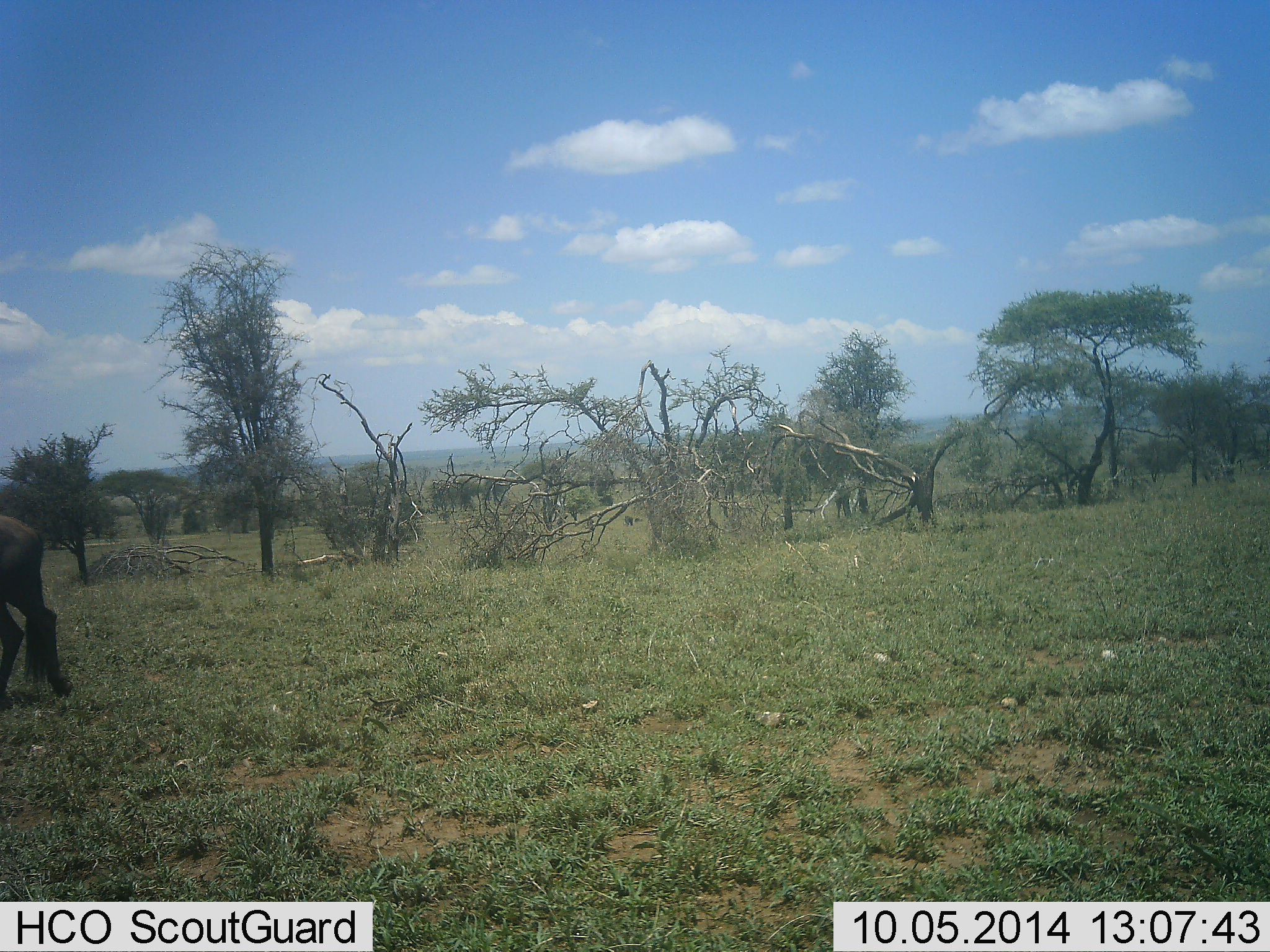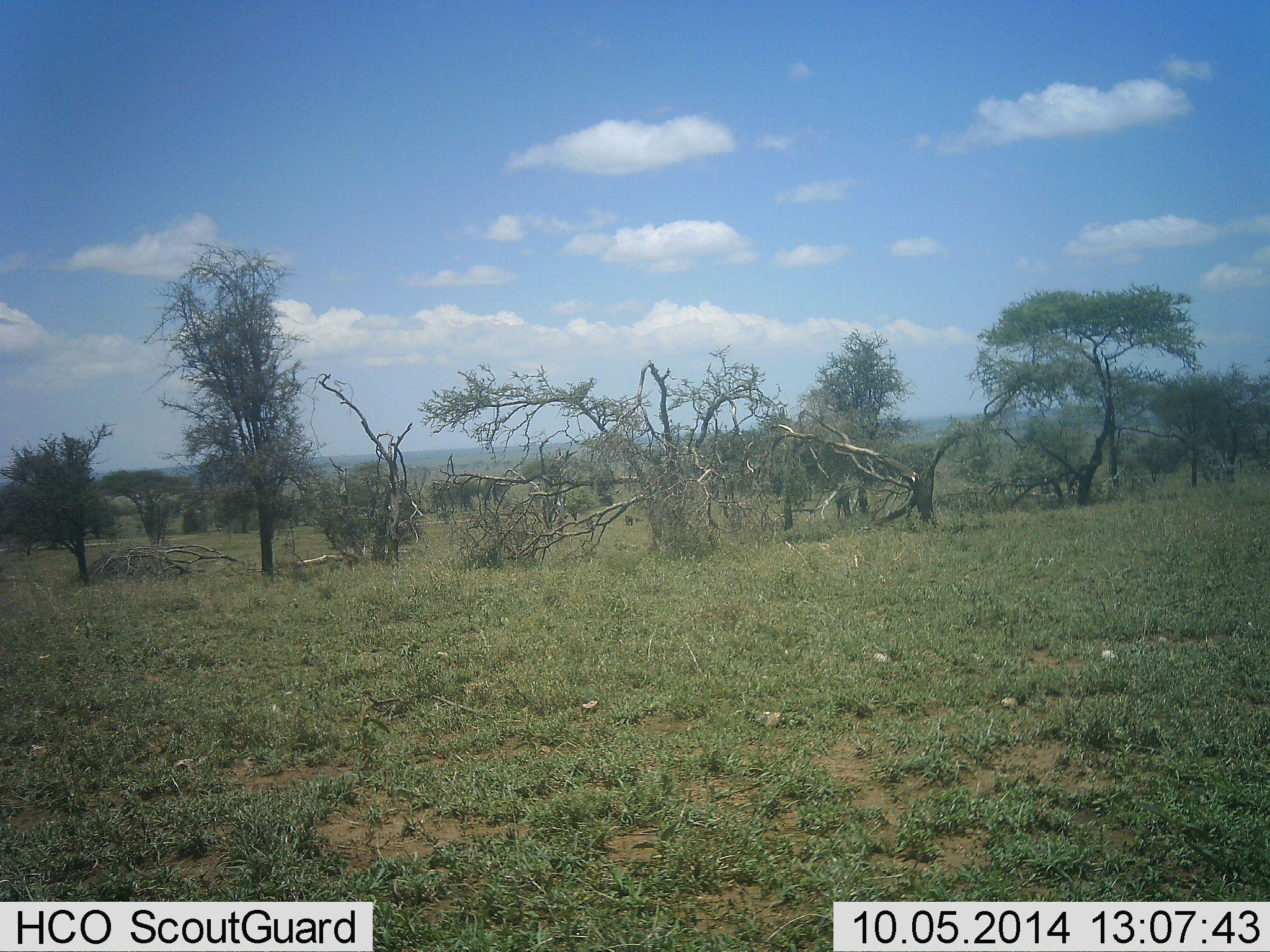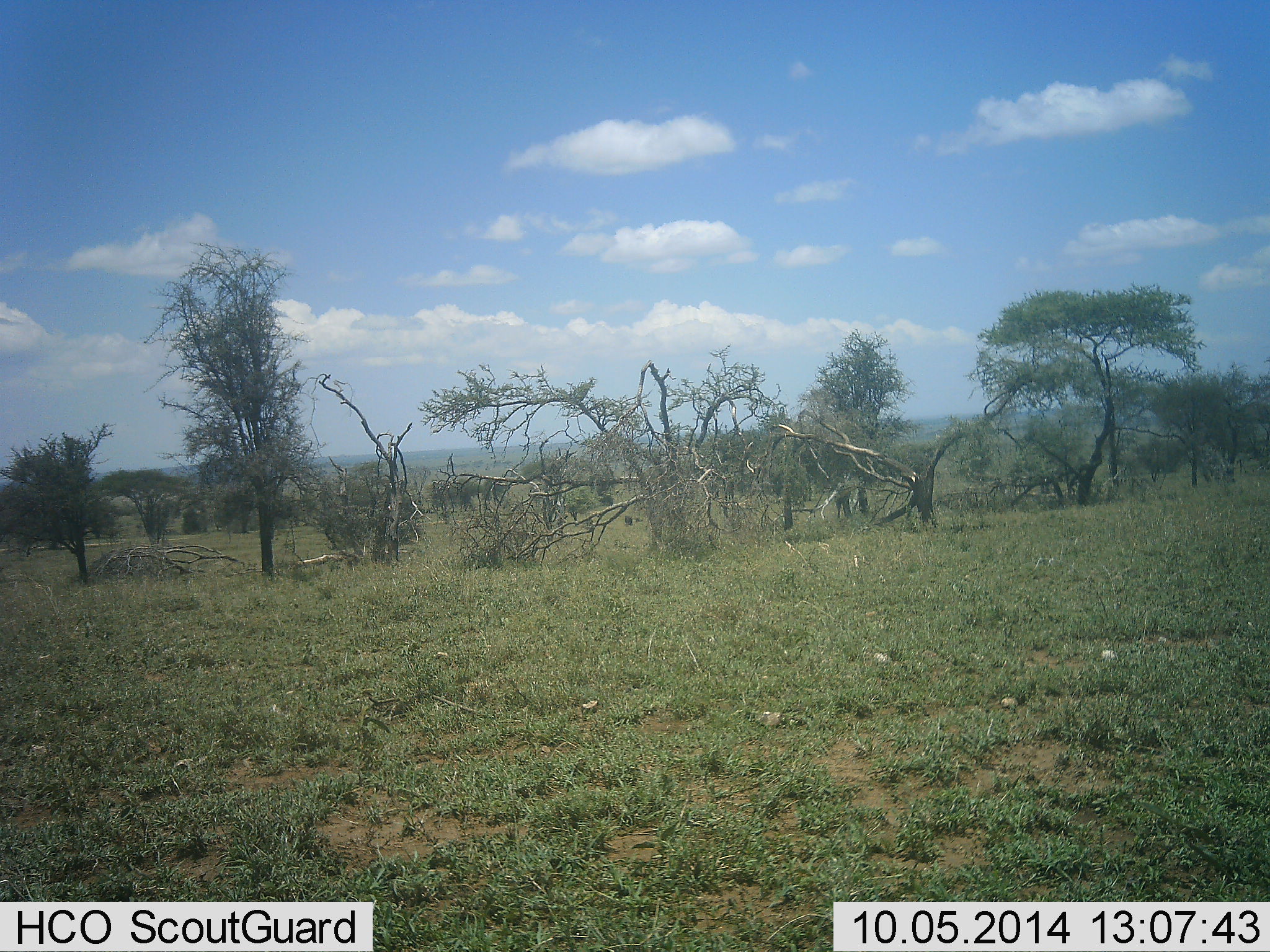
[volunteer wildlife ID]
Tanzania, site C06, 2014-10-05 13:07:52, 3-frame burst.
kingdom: Animalia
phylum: Chordata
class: Mammalia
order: Artiodactyla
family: Bovidae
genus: Connochaetes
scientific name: Connochaetes taurinus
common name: blue wildebeest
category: wildebeest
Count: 1.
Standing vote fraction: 10%.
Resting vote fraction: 0%.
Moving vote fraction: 90%.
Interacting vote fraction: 0%.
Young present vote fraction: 0%.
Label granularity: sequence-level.